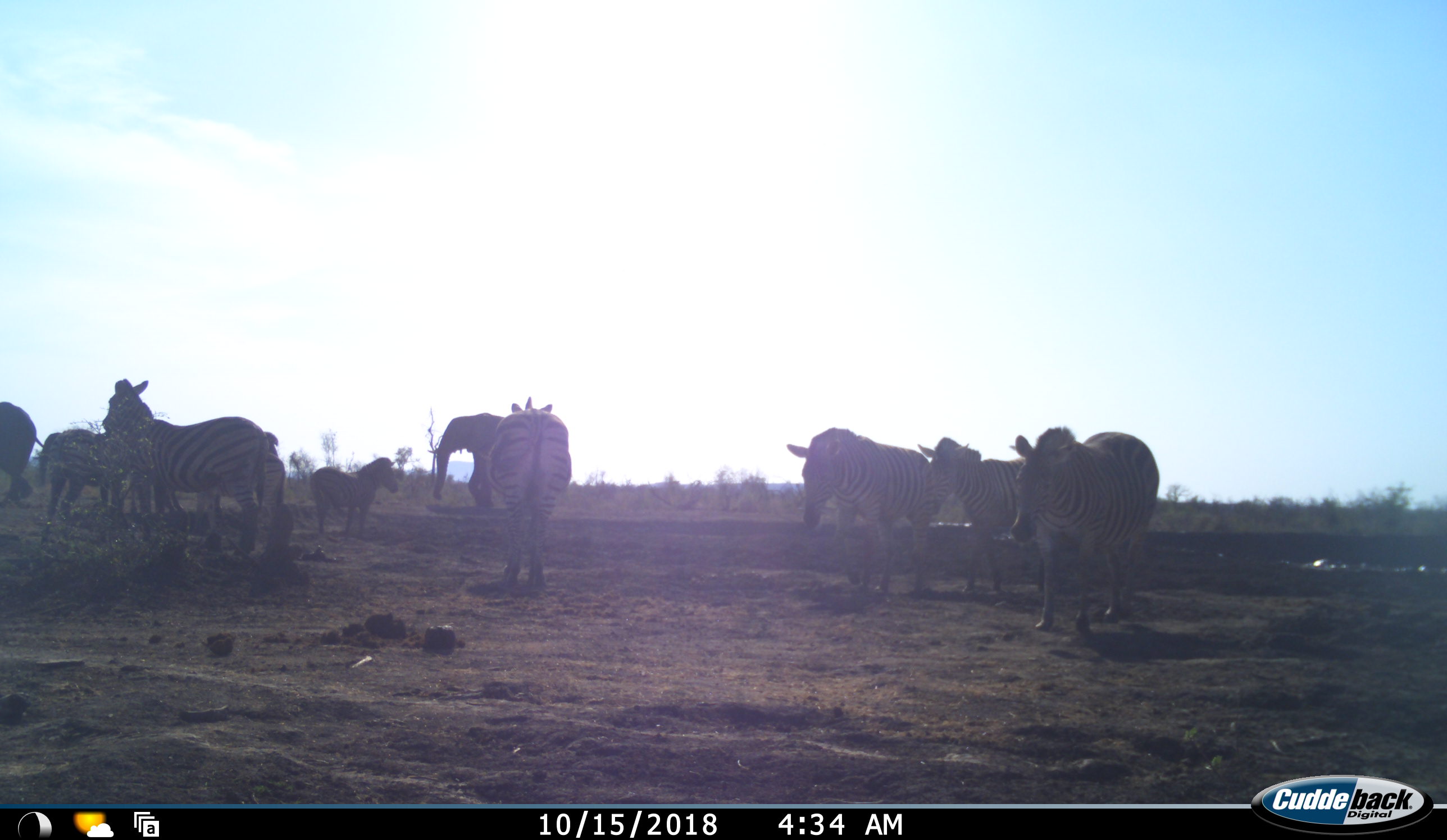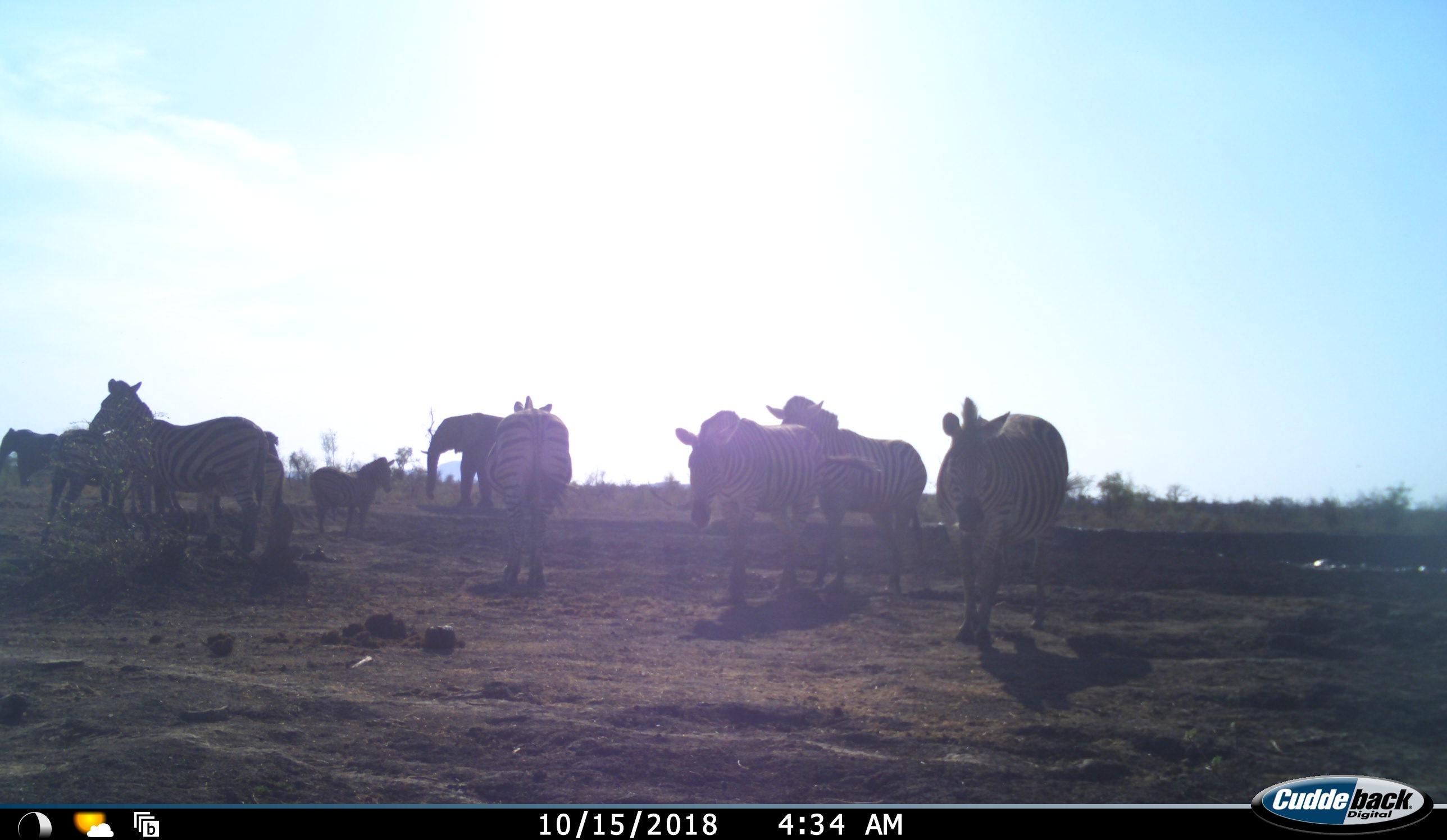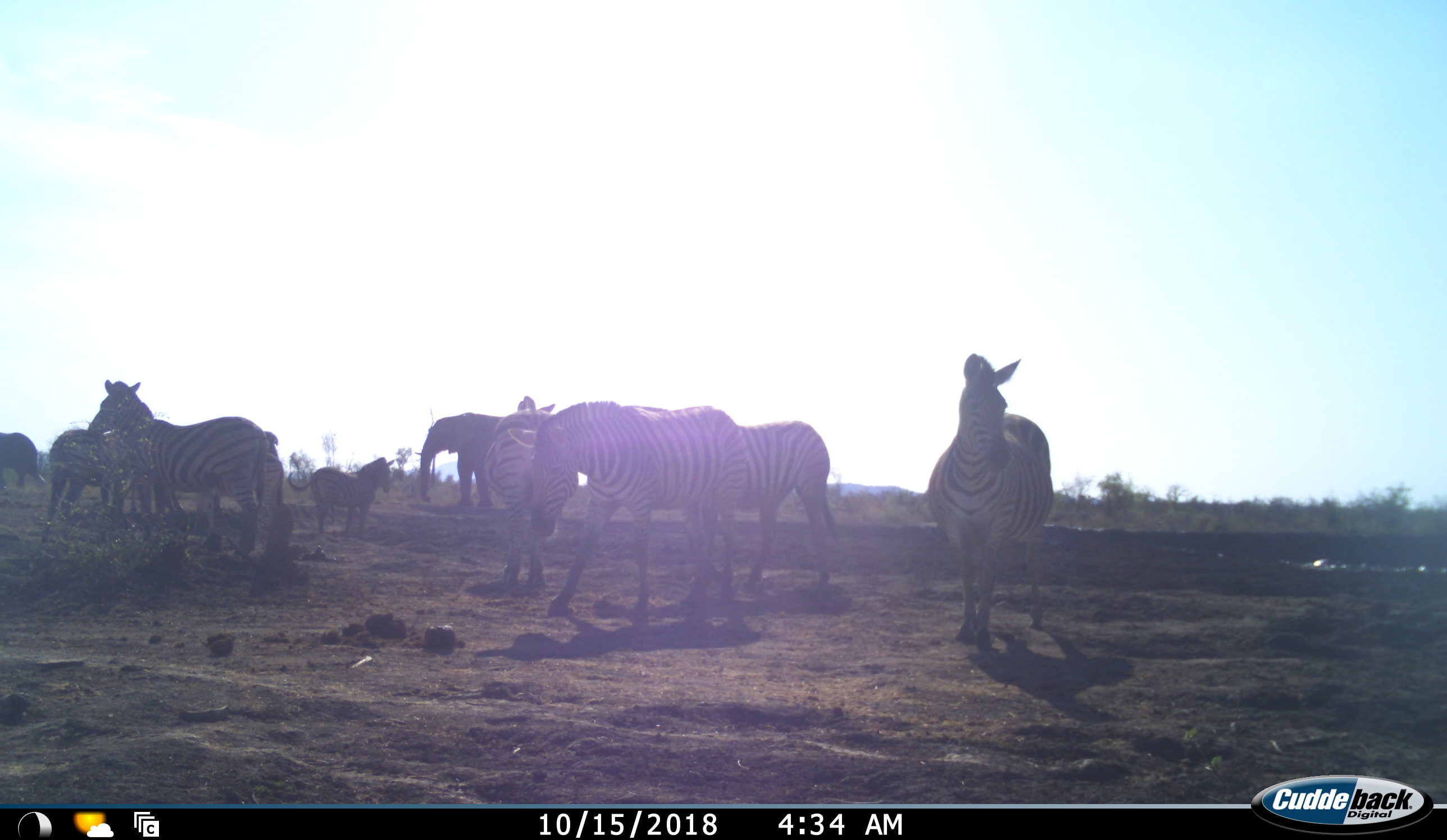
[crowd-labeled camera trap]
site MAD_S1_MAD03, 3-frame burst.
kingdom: Animalia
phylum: Chordata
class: Mammalia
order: Proboscidea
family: Elephantidae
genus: Loxodonta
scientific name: Loxodonta africana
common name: african bush elephant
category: elephant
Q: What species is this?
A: Elephant (african bush elephant) (Loxodonta africana).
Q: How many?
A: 2.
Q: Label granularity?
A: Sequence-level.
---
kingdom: Animalia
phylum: Chordata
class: Mammalia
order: Perissodactyla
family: Equidae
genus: Equus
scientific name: Equus quagga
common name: plains zebra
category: zebraplains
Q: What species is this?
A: Zebraplains (plains zebra) (Equus quagga).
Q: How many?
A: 8.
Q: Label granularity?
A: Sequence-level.